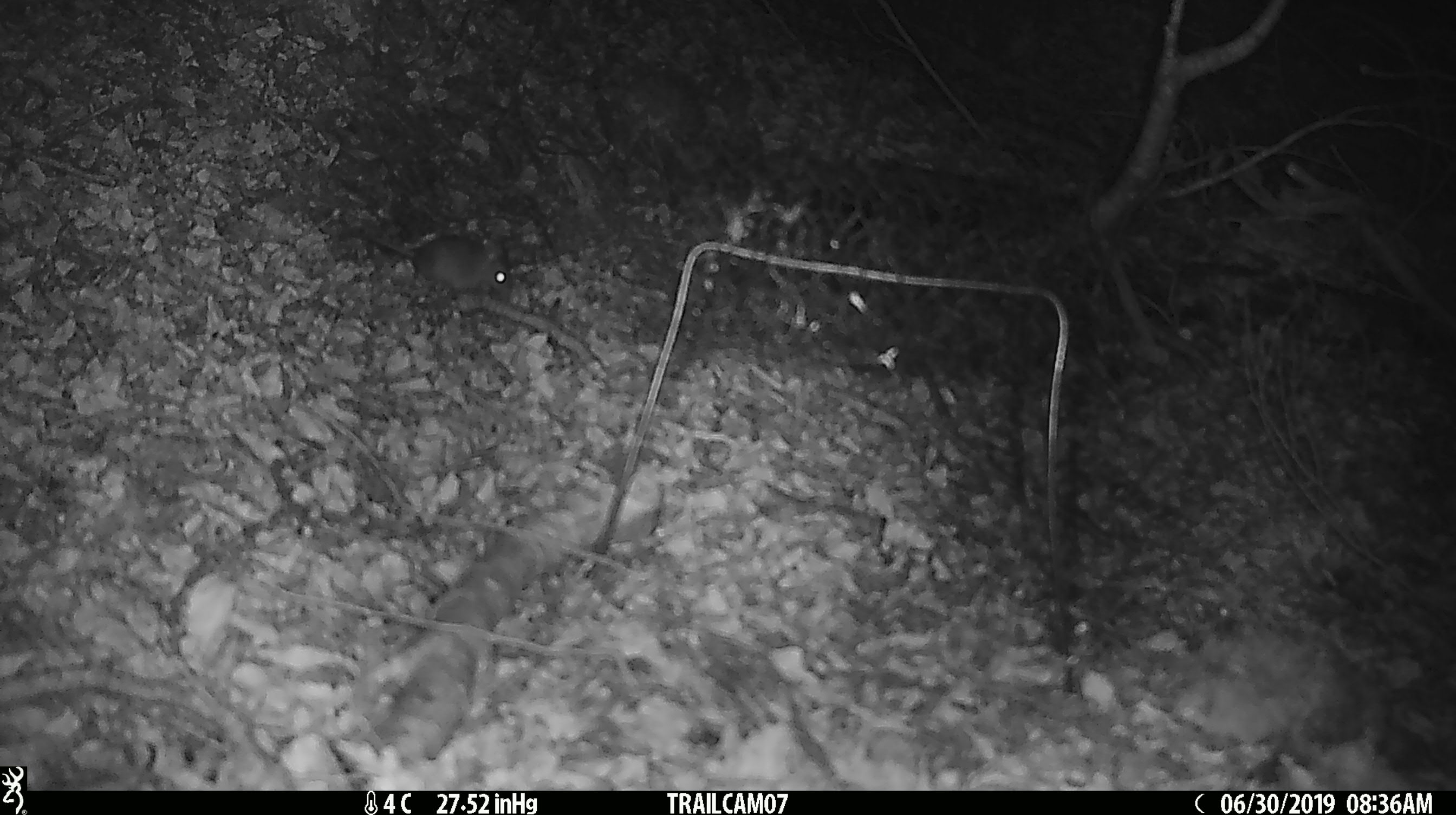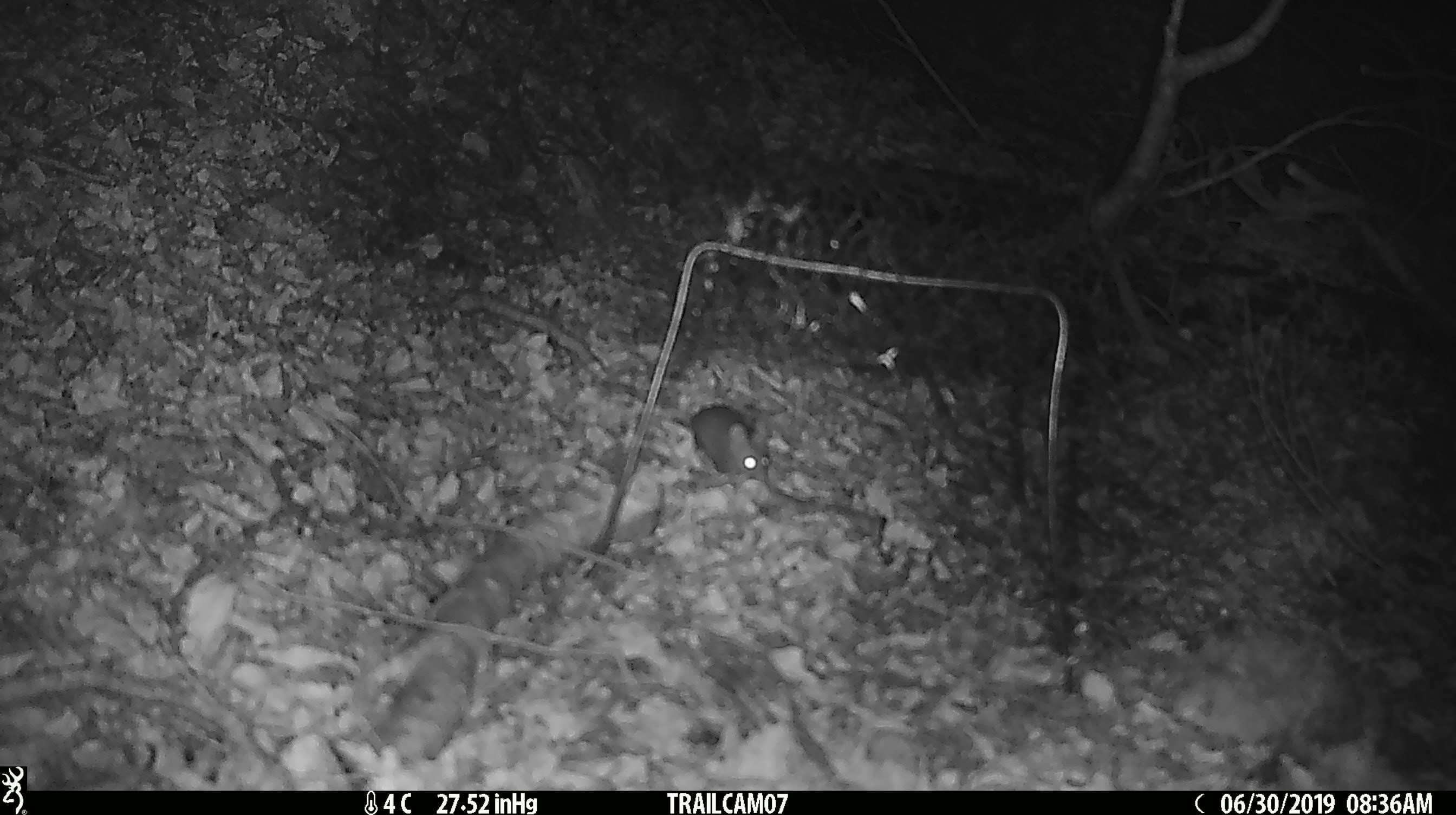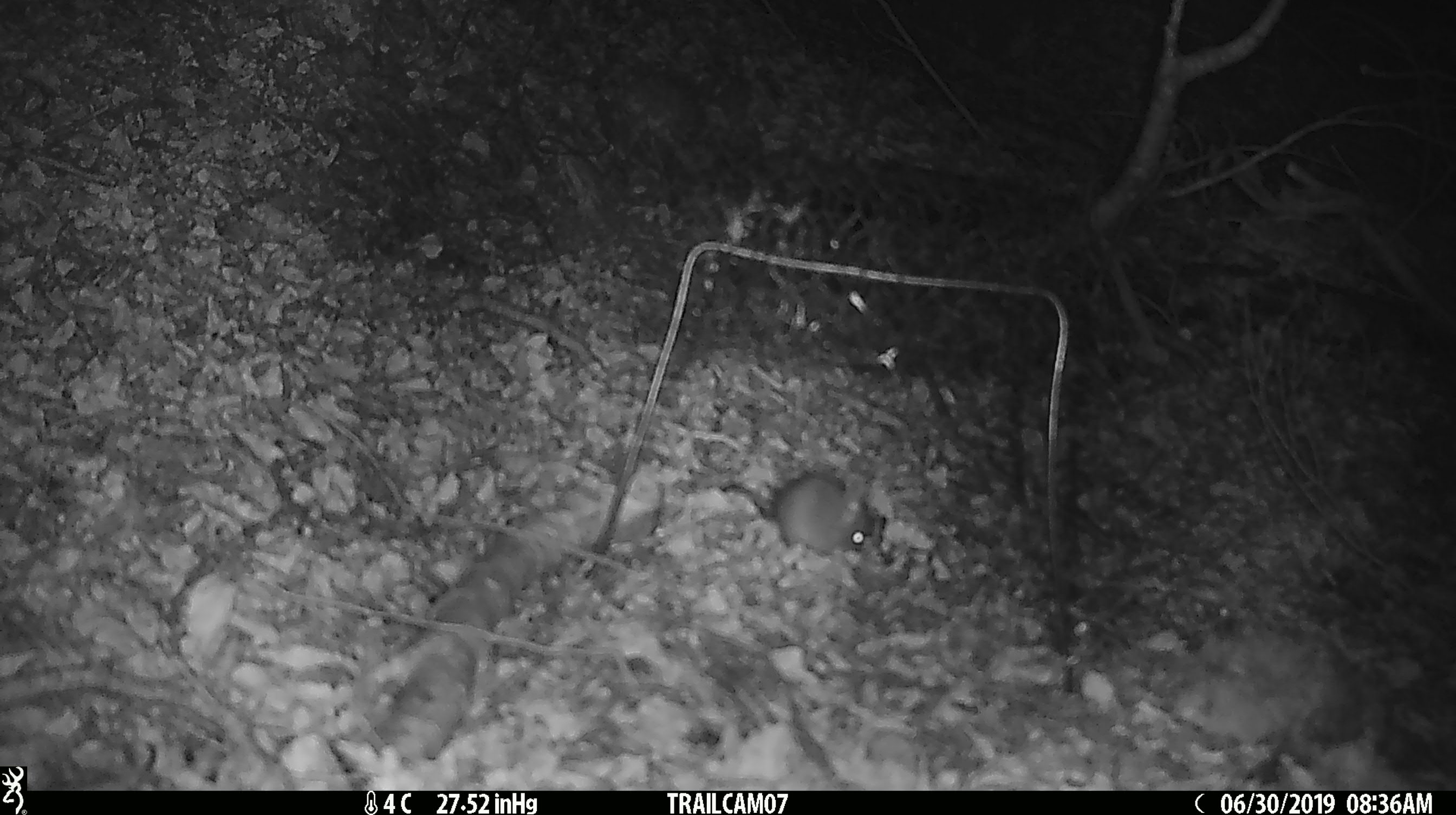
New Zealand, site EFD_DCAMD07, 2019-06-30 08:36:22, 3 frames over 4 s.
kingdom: Animalia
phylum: Chordata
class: Mammalia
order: Rodentia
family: Muridae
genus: Mus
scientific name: Mus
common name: mouse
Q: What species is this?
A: Mouse (Mus).